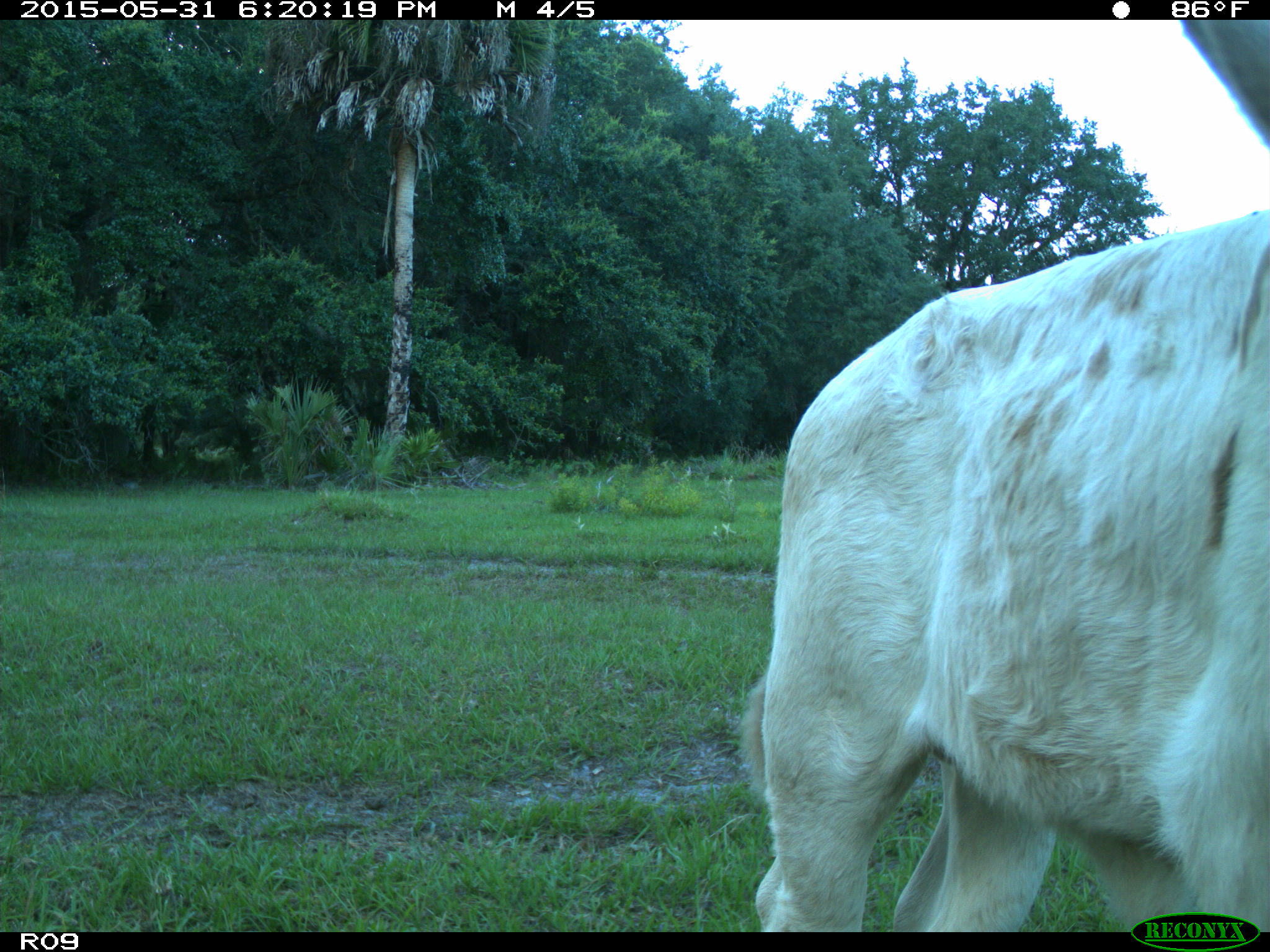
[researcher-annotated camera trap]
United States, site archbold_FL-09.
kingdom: Animalia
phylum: Chordata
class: Mammalia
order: Artiodactyla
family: Bovidae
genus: Bos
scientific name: Bos taurus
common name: domestic cow